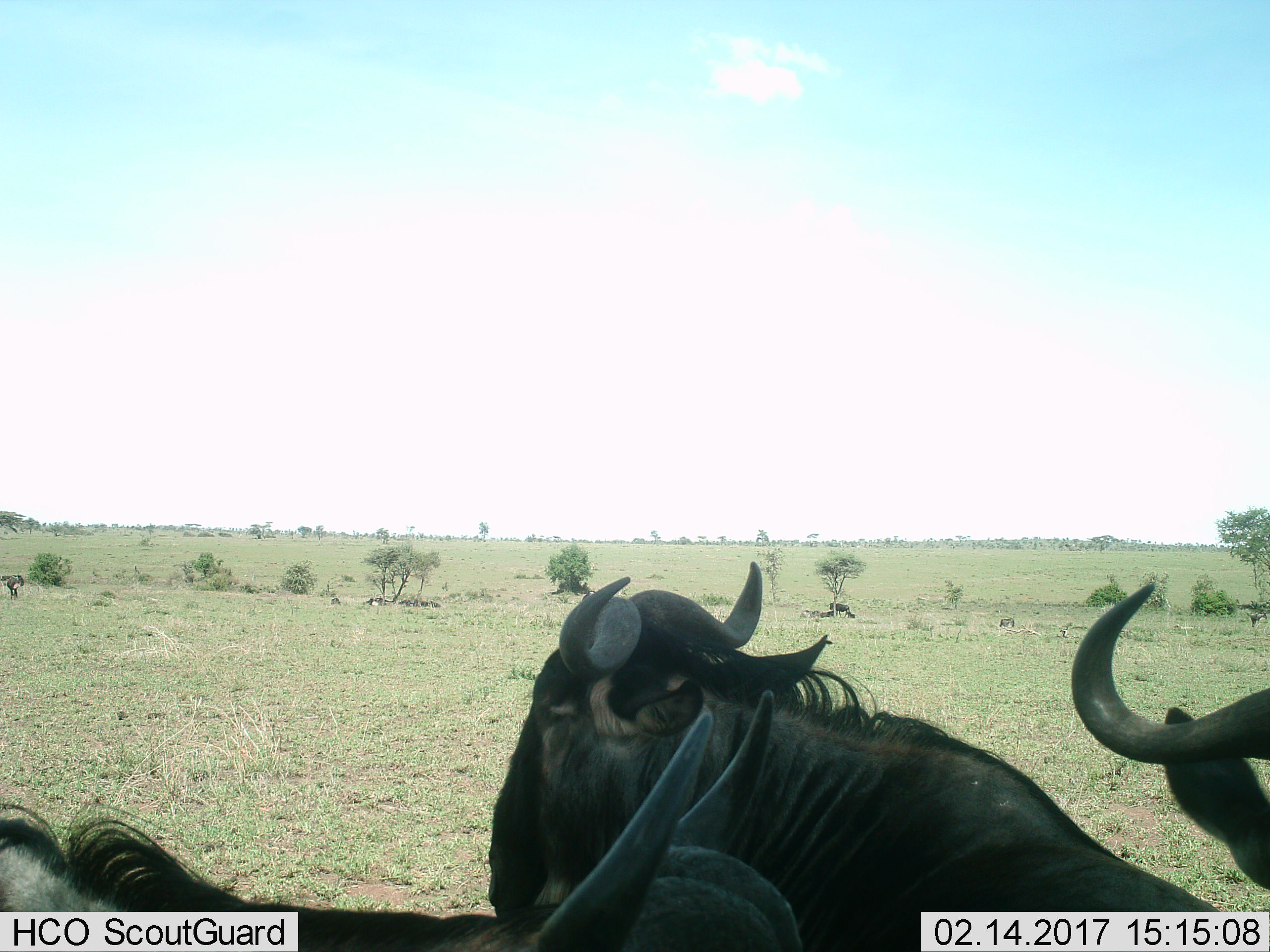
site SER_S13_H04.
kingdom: Animalia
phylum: Chordata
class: Mammalia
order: Artiodactyla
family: Bovidae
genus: Connochaetes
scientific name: Connochaetes taurinus taurinus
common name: blue wildebeest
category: wildebeestblue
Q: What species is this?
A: Wildebeestblue (blue wildebeest) (Connochaetes taurinus taurinus).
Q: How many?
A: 3.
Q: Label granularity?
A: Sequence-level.